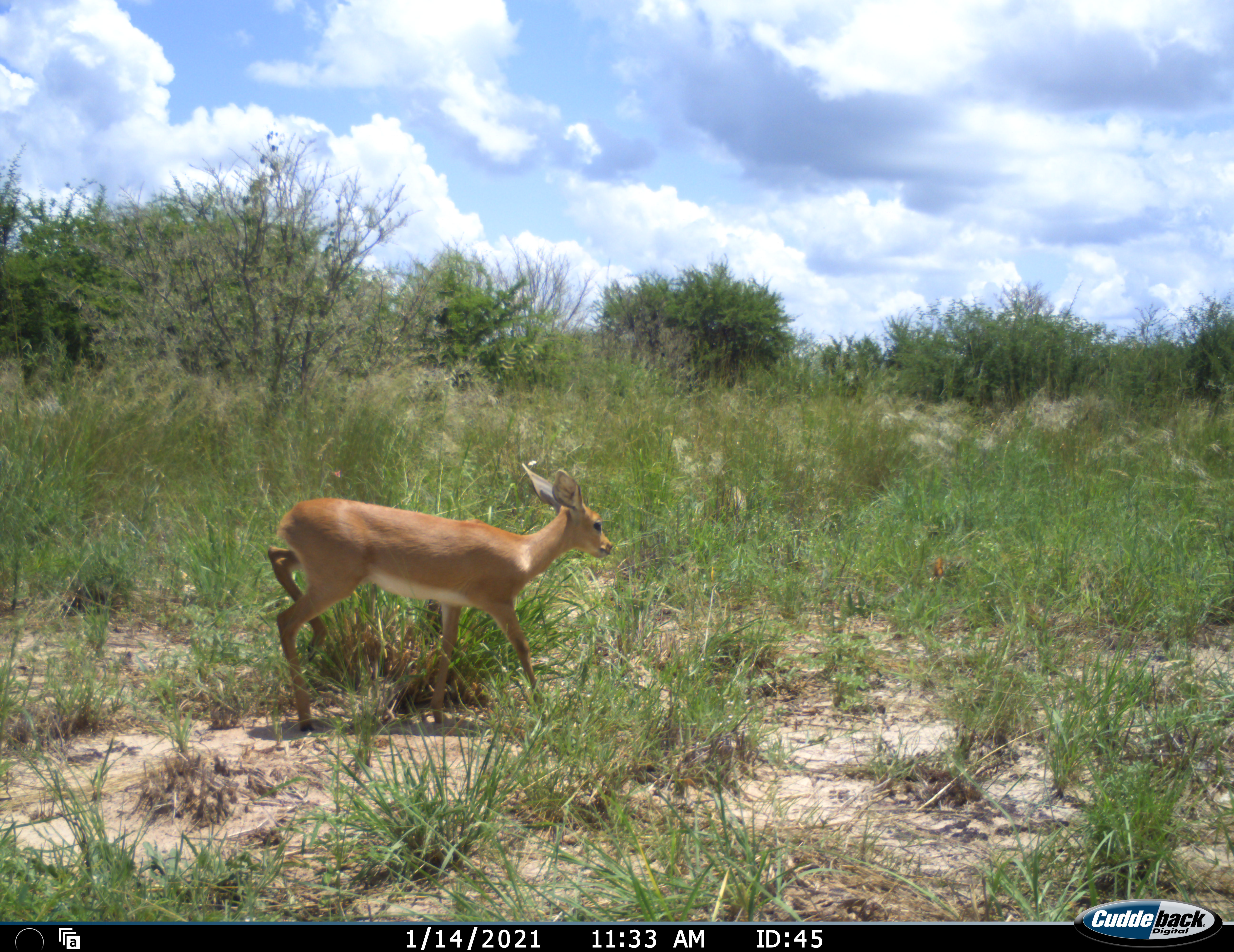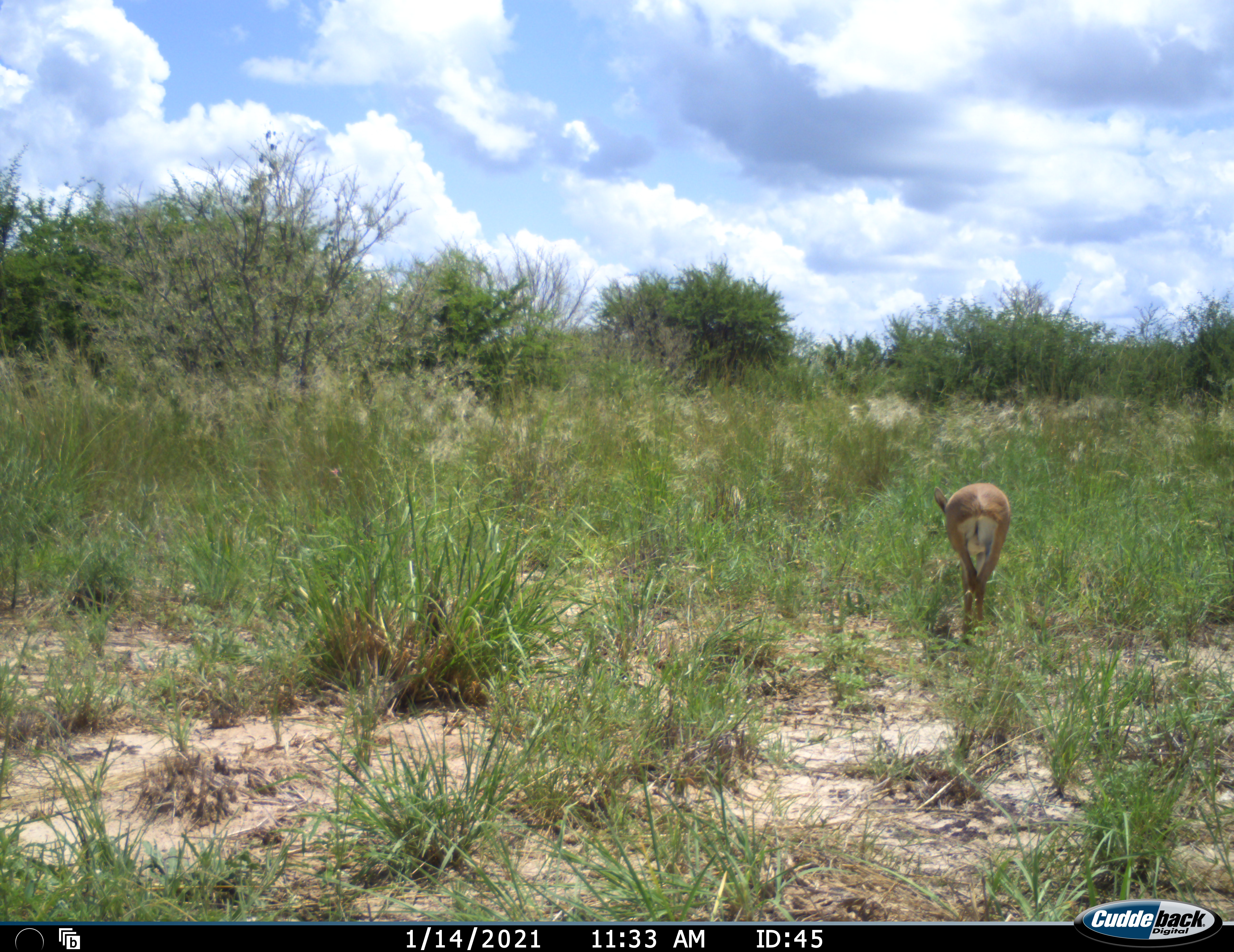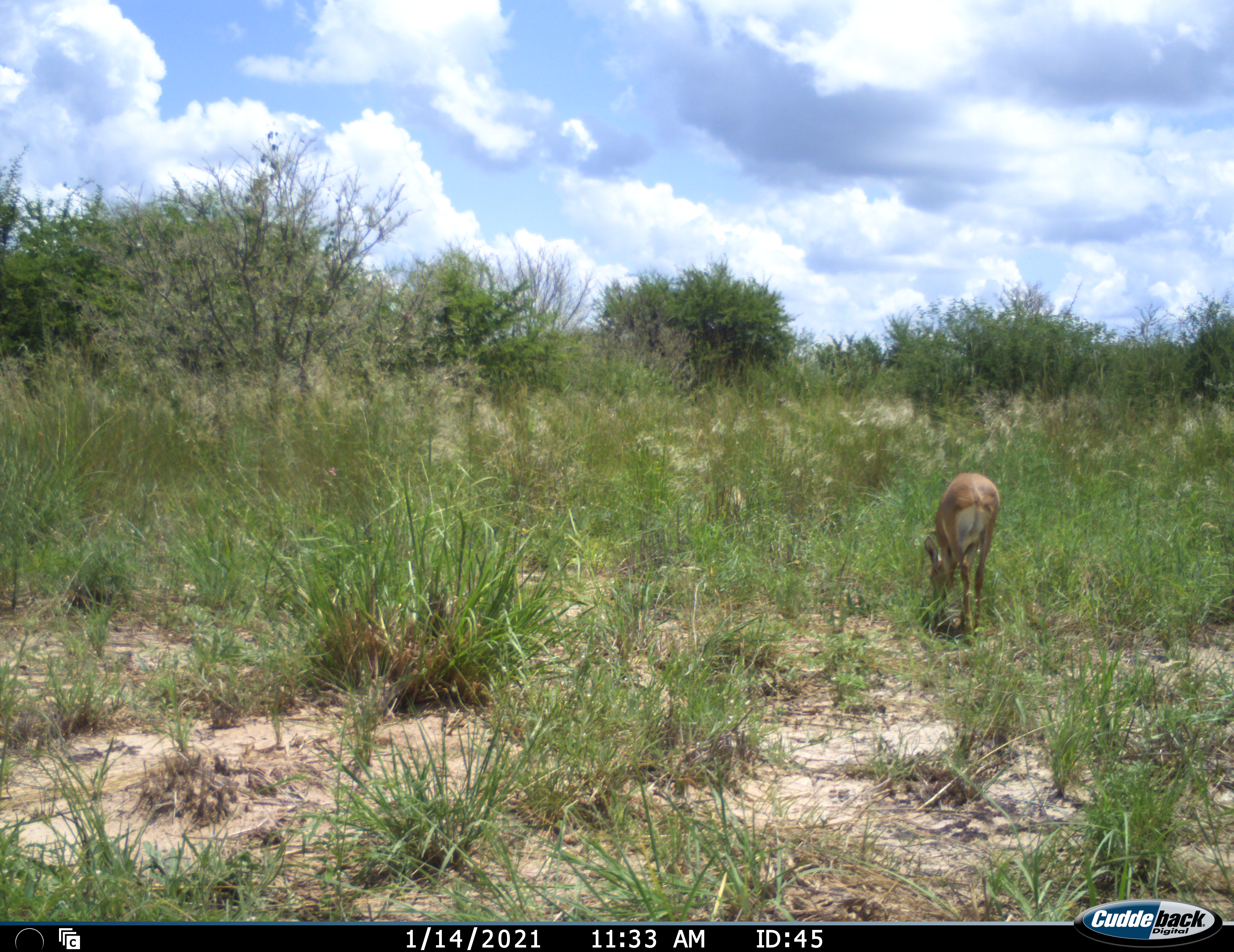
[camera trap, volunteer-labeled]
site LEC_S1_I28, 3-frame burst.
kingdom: Animalia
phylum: Chordata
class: Mammalia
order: Artiodactyla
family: Bovidae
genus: Raphicerus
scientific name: Raphicerus campestris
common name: steenbok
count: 1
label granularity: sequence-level